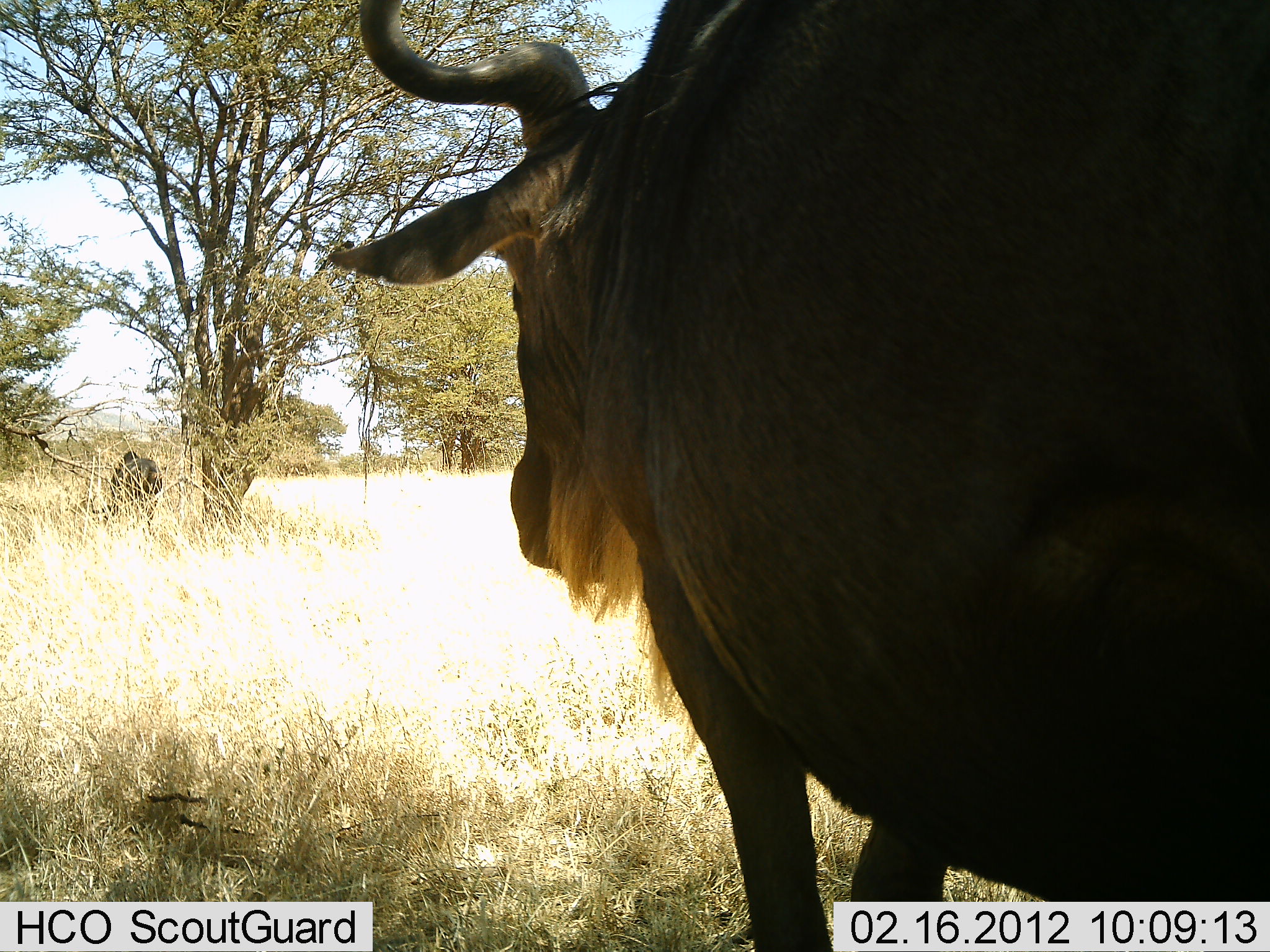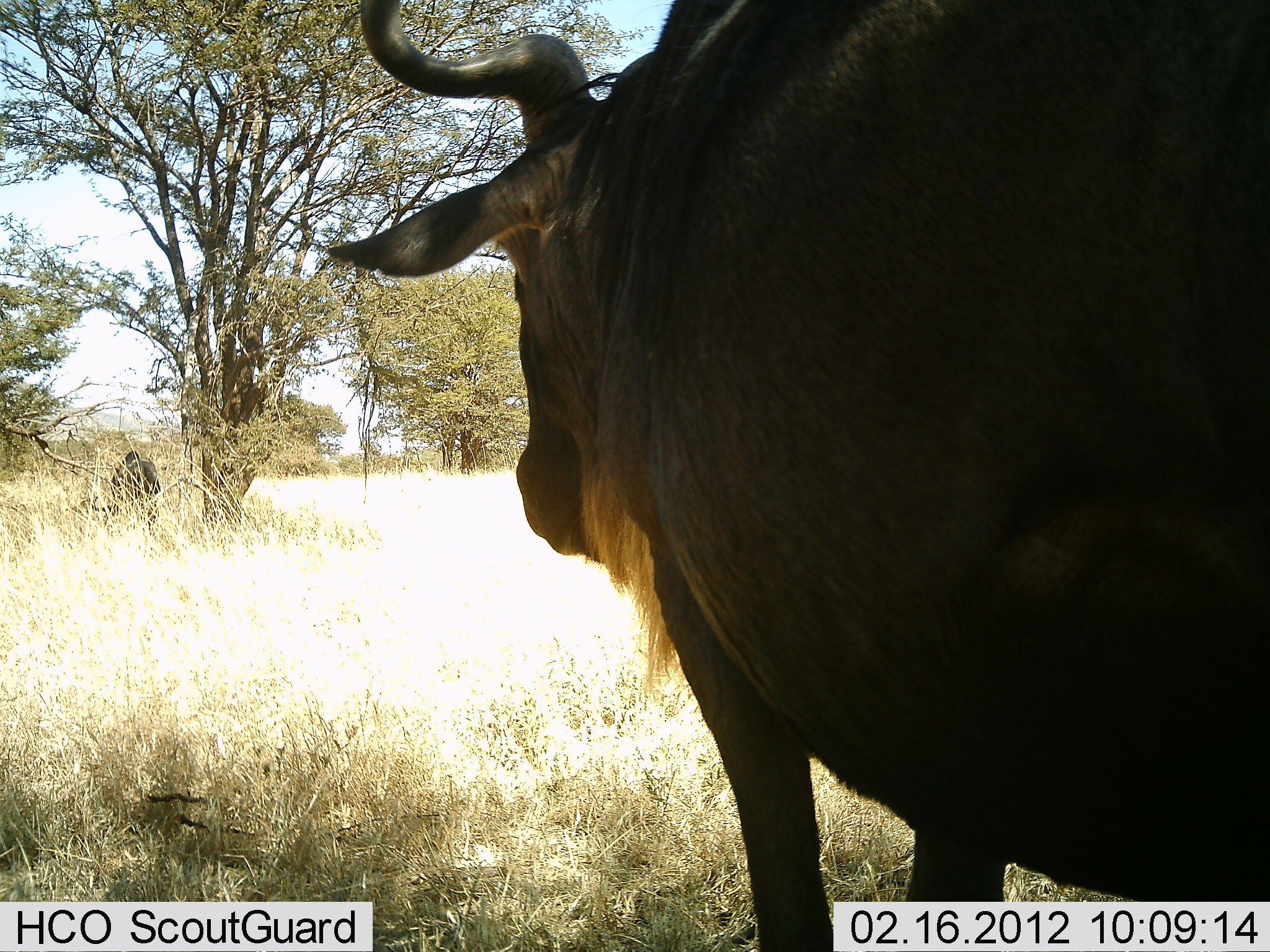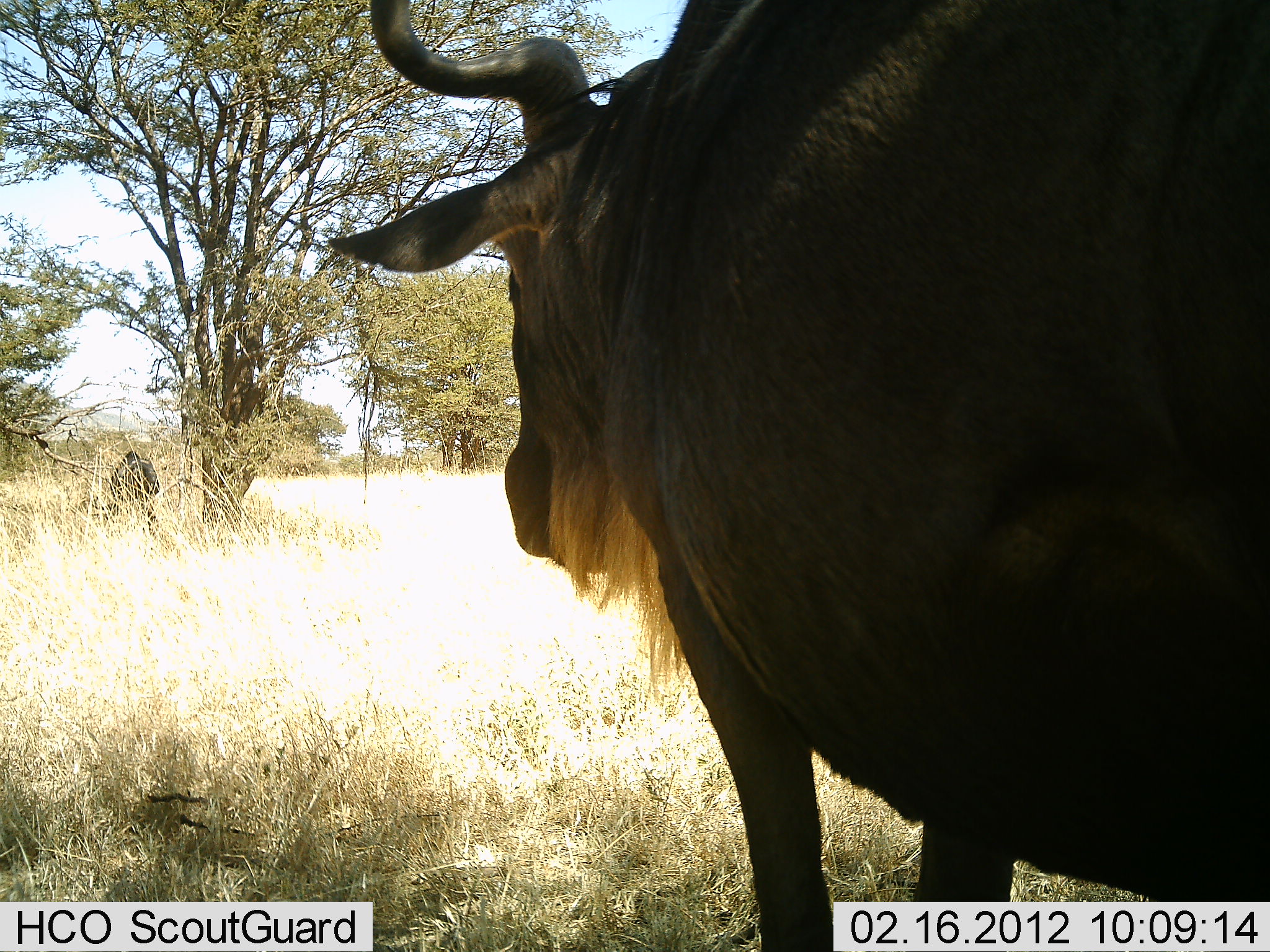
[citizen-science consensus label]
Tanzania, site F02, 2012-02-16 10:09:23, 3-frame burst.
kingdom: Animalia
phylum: Chordata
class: Mammalia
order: Artiodactyla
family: Bovidae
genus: Connochaetes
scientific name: Connochaetes taurinus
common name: blue wildebeest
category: wildebeest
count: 2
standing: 91%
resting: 4%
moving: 0%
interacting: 0%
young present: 0%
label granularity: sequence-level